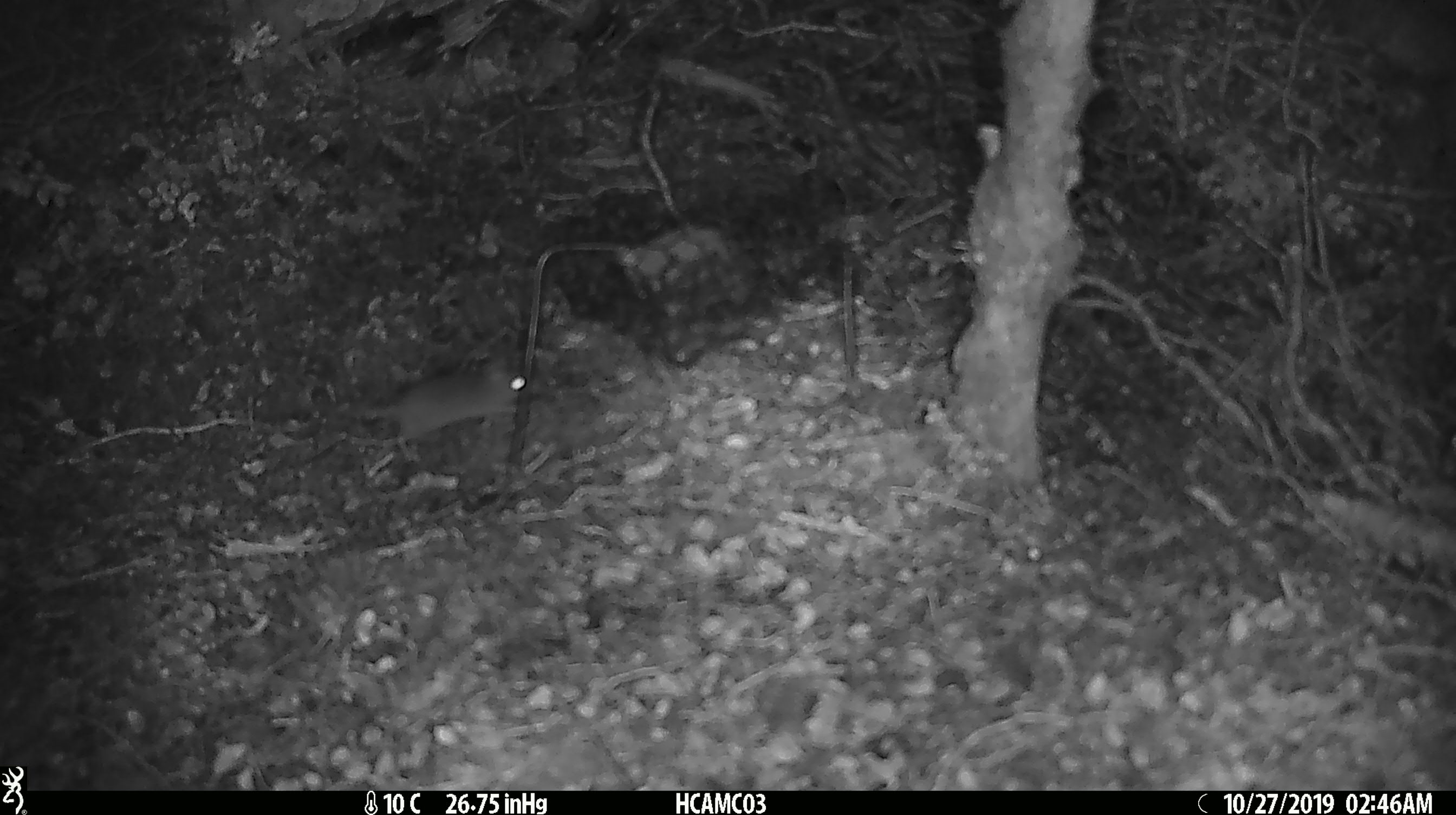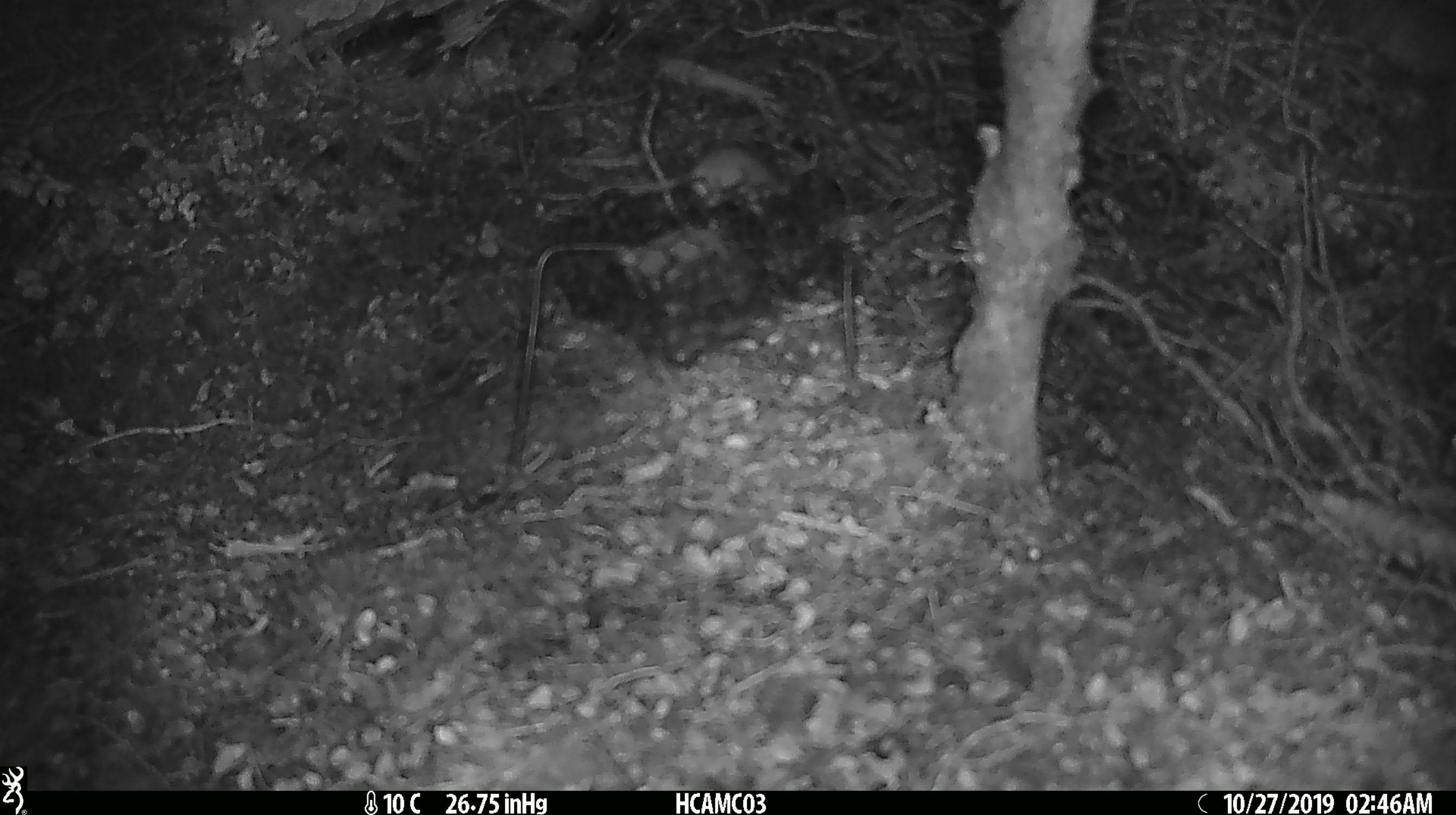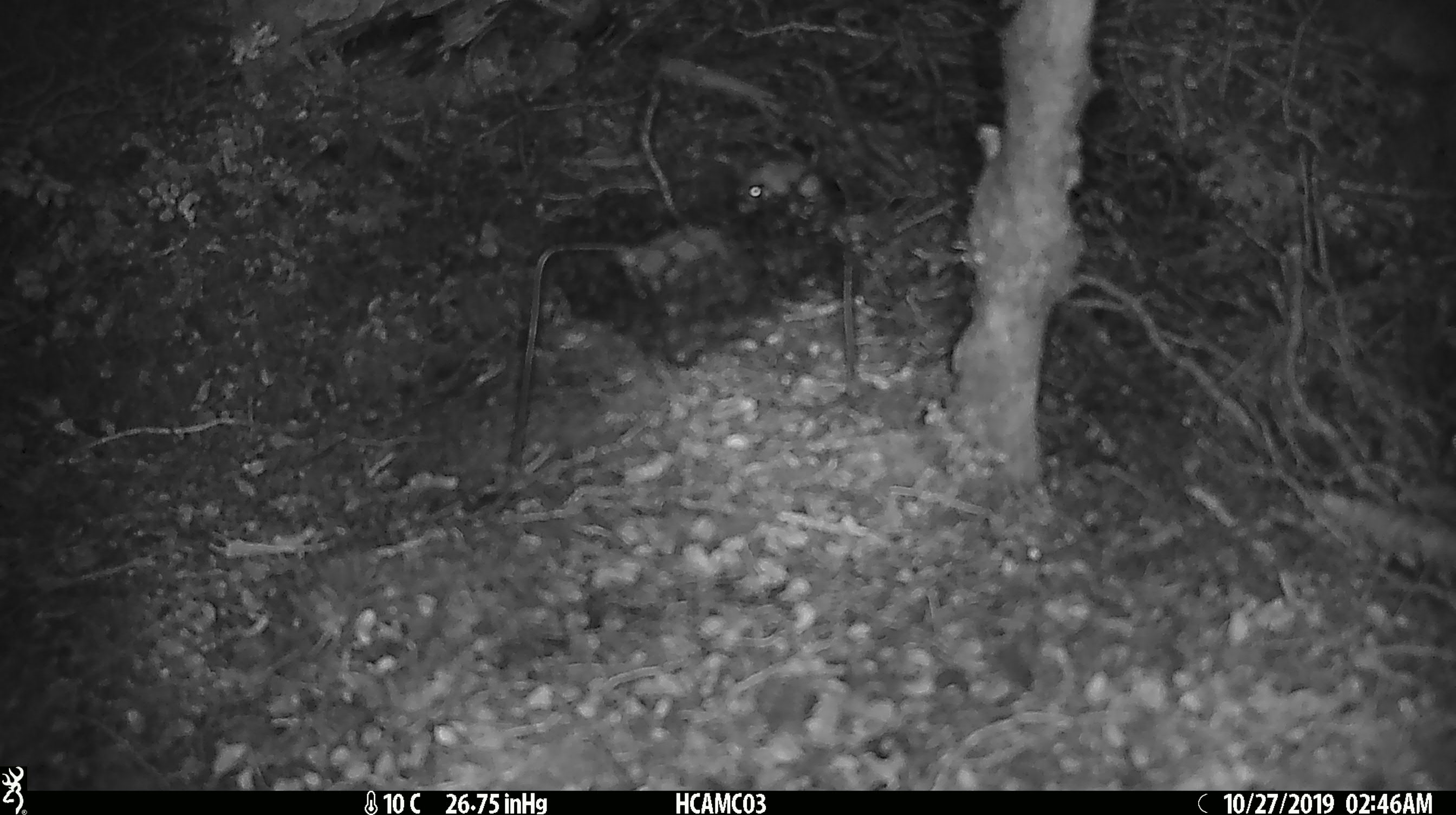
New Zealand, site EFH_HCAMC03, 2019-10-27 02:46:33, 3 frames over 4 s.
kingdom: Animalia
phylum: Chordata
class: Mammalia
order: Rodentia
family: Muridae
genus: Mus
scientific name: Mus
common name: mouse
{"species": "mouse (Mus)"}